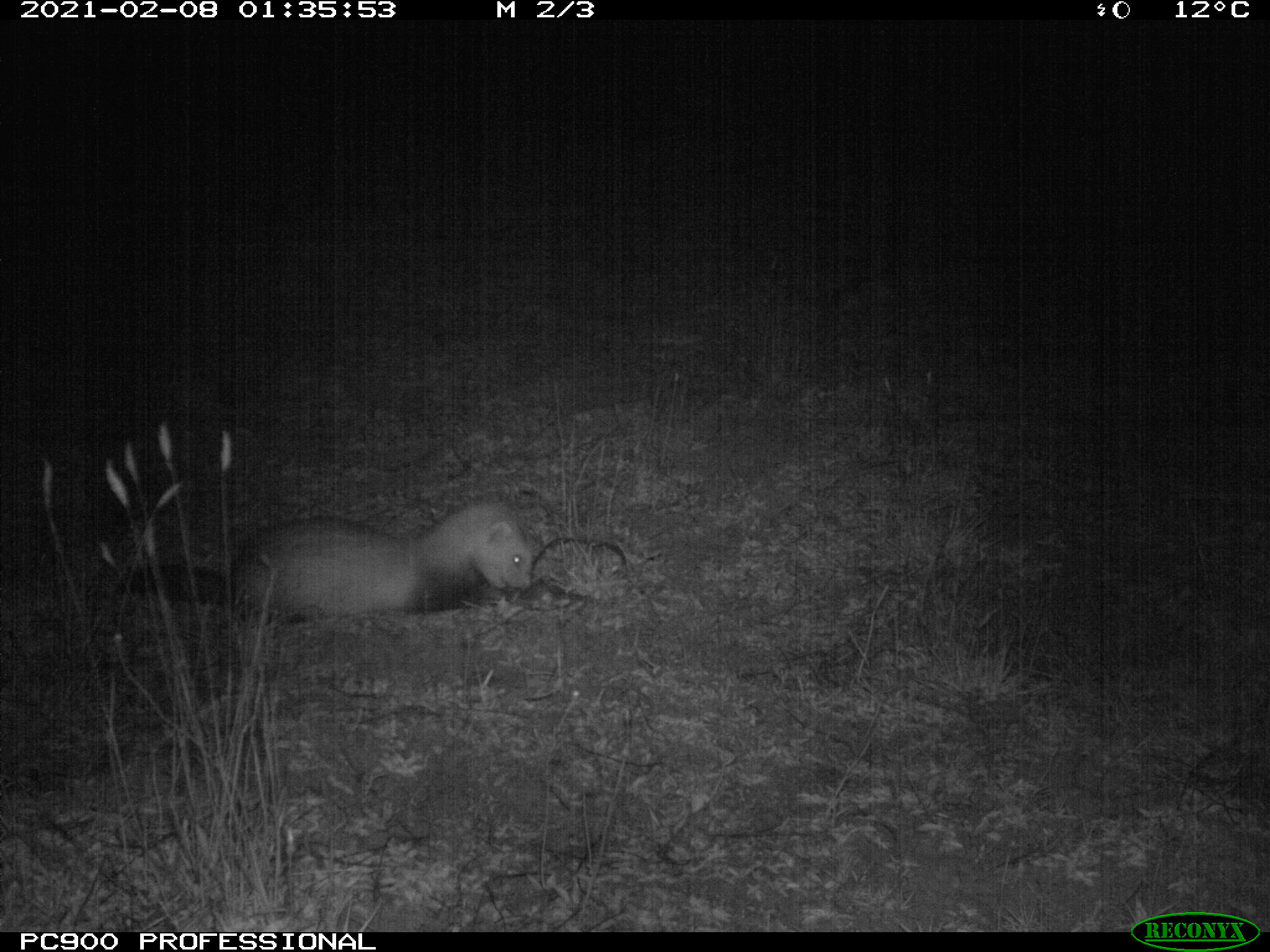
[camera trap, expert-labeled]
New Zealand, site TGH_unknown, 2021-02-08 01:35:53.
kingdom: Animalia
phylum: Chordata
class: Mammalia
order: Carnivora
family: Mustelidae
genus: Mustela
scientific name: Mustela furo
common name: ferret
Ferret (Mustela furo).